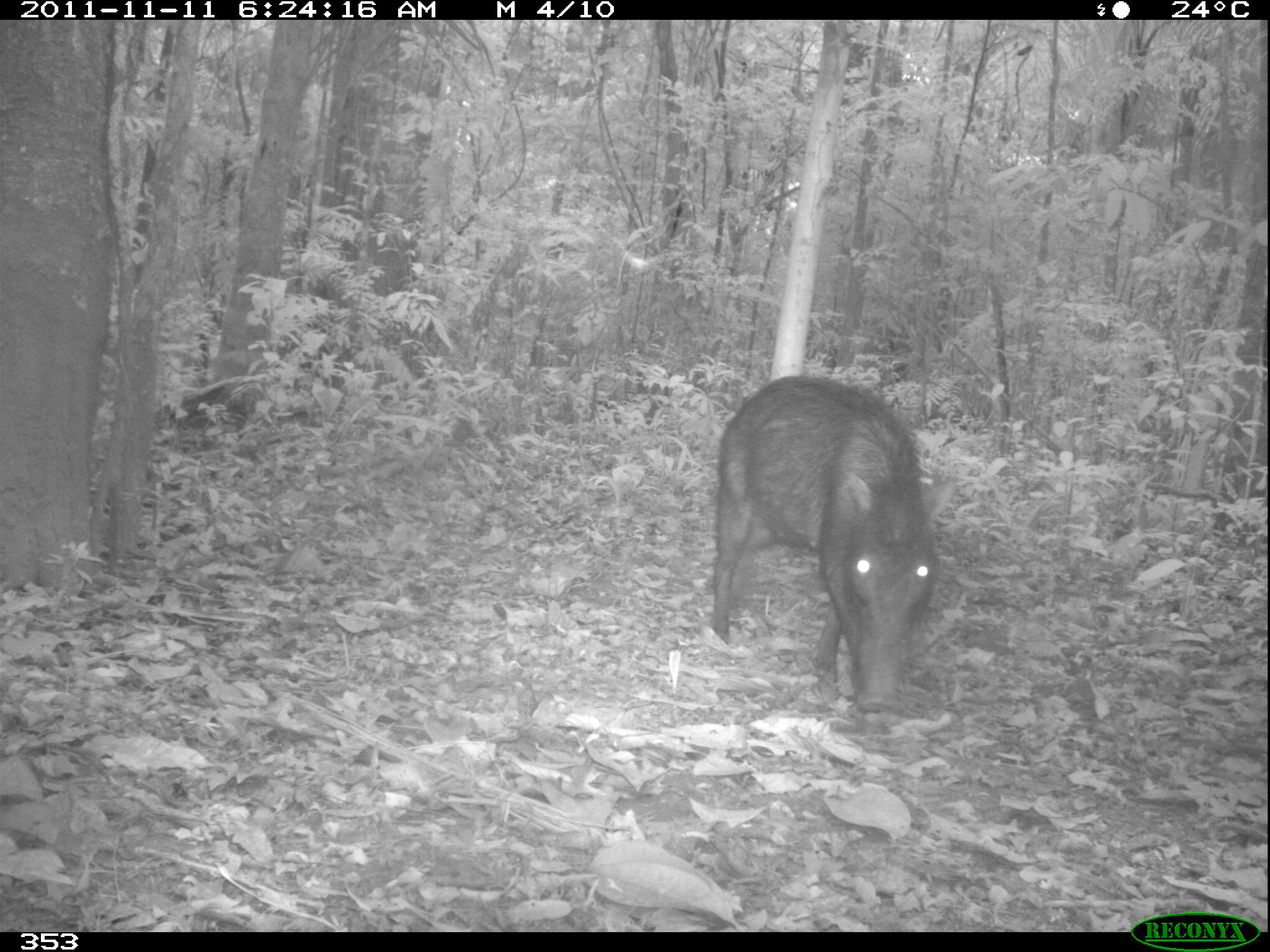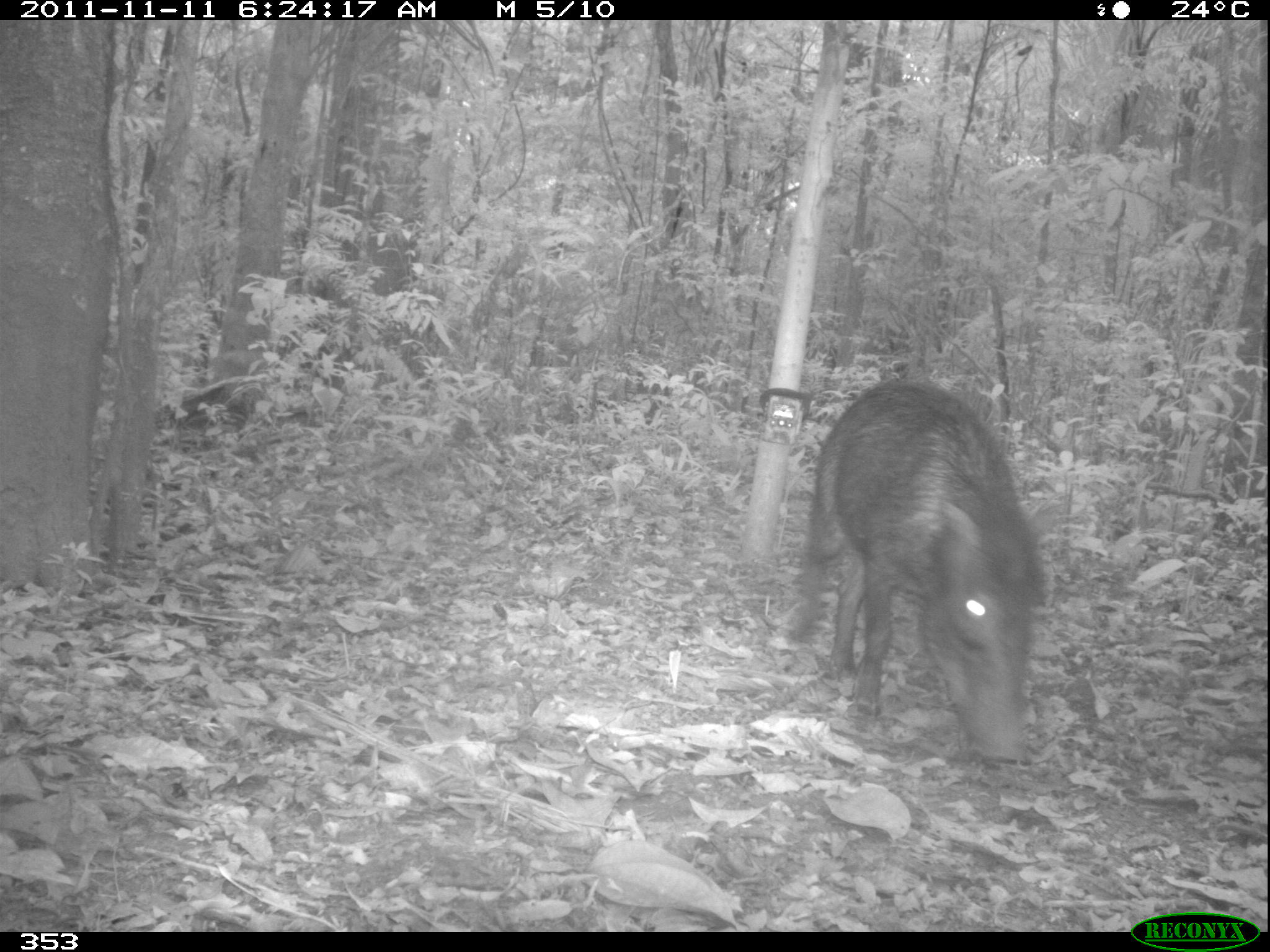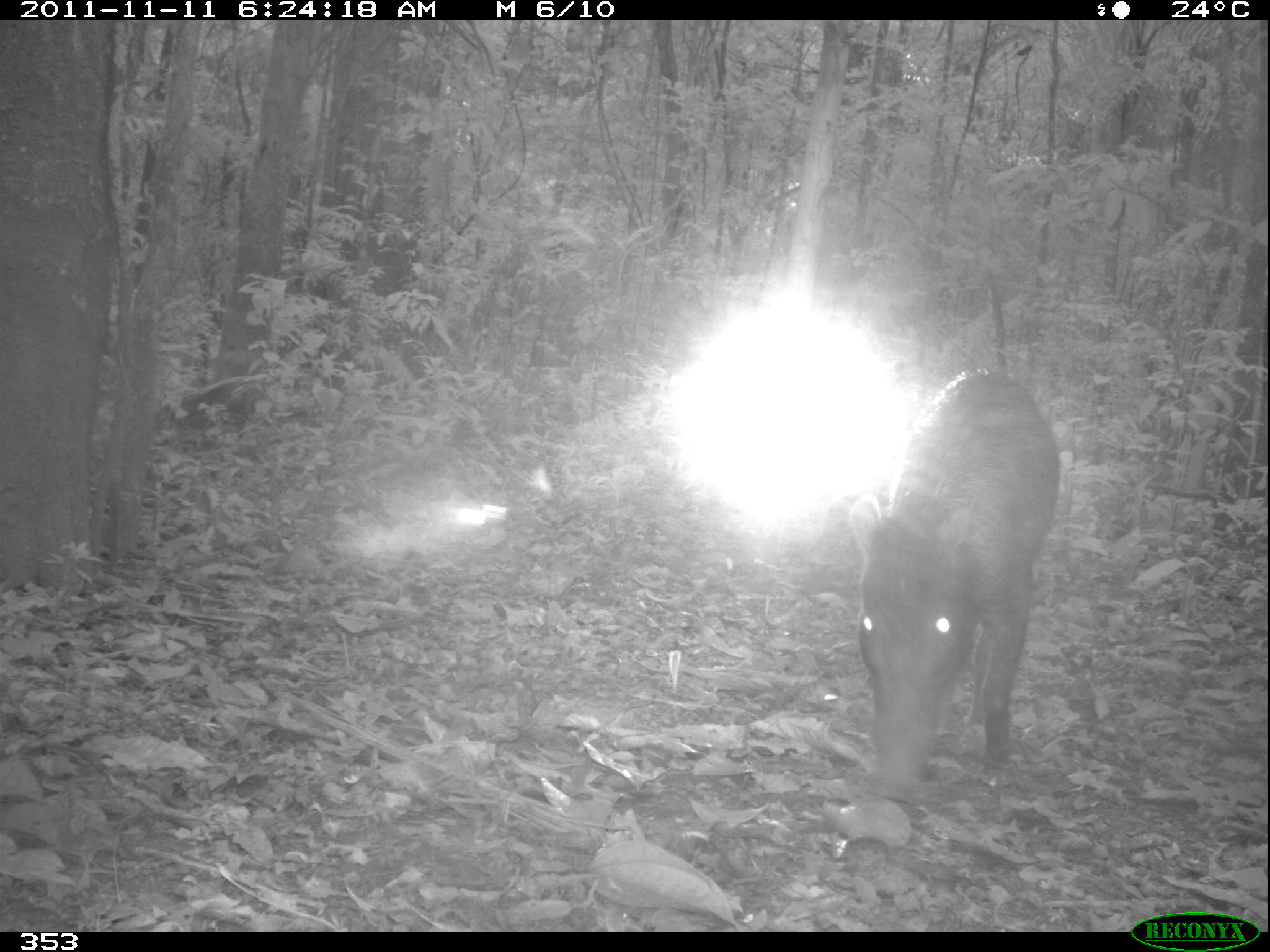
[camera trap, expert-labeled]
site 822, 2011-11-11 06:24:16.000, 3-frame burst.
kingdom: Animalia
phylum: Chordata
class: Mammalia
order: Artiodactyla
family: Tayassuidae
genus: Tayassu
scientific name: Tayassu pecari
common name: white-lipped peccary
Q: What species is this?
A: Tayassu pecari (white-lipped peccary).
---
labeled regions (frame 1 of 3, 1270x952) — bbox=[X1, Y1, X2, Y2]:
tayassu pecari: bbox=[709, 375, 951, 714]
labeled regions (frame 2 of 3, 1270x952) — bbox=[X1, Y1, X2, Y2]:
tayassu pecari: bbox=[787, 375, 1065, 764]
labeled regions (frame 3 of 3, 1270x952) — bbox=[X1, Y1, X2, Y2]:
tayassu pecari: bbox=[847, 365, 1060, 804]